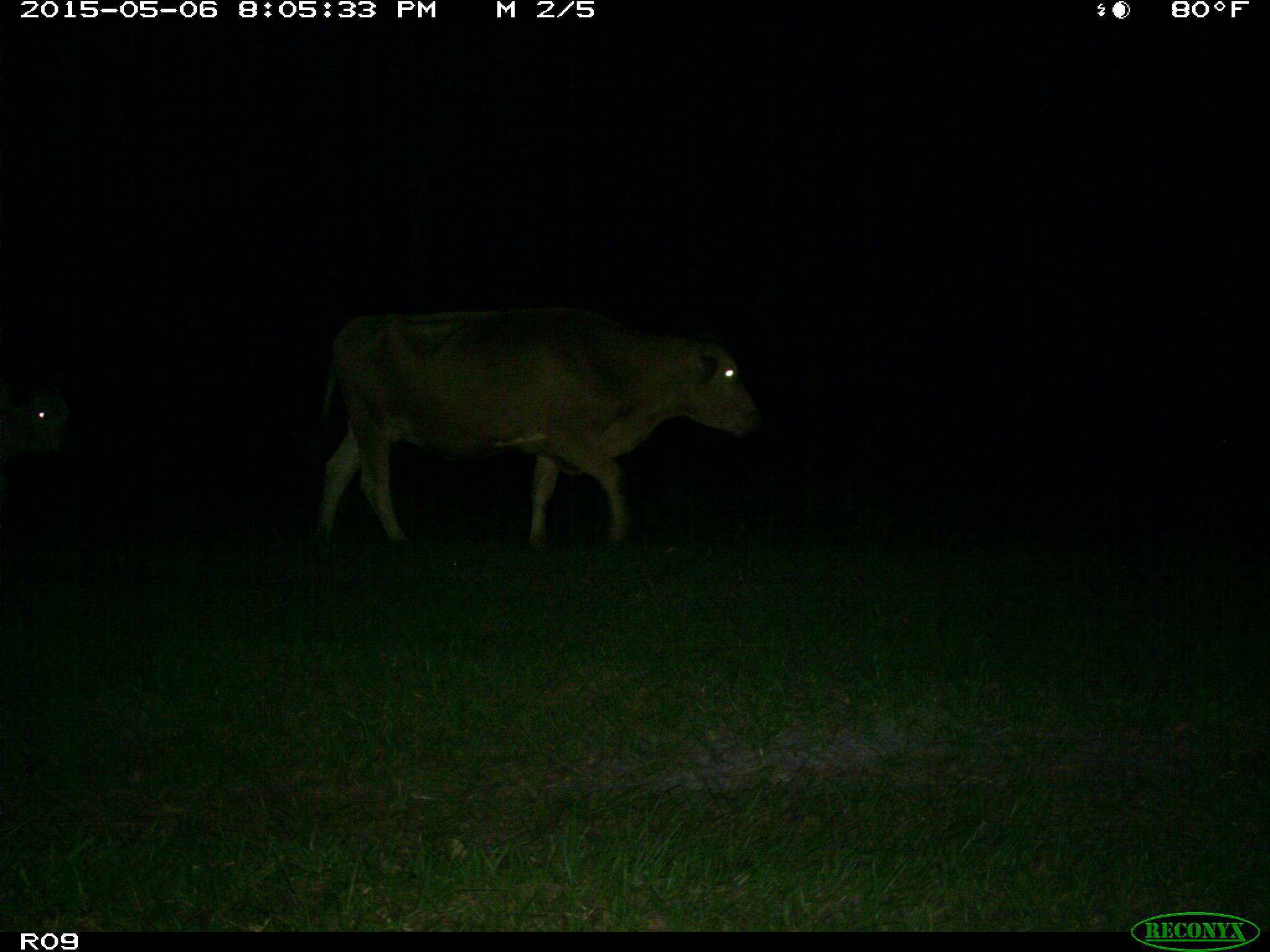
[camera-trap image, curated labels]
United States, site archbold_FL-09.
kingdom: Animalia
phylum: Chordata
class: Mammalia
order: Artiodactyla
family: Bovidae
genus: Bos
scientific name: Bos taurus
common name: domestic cow